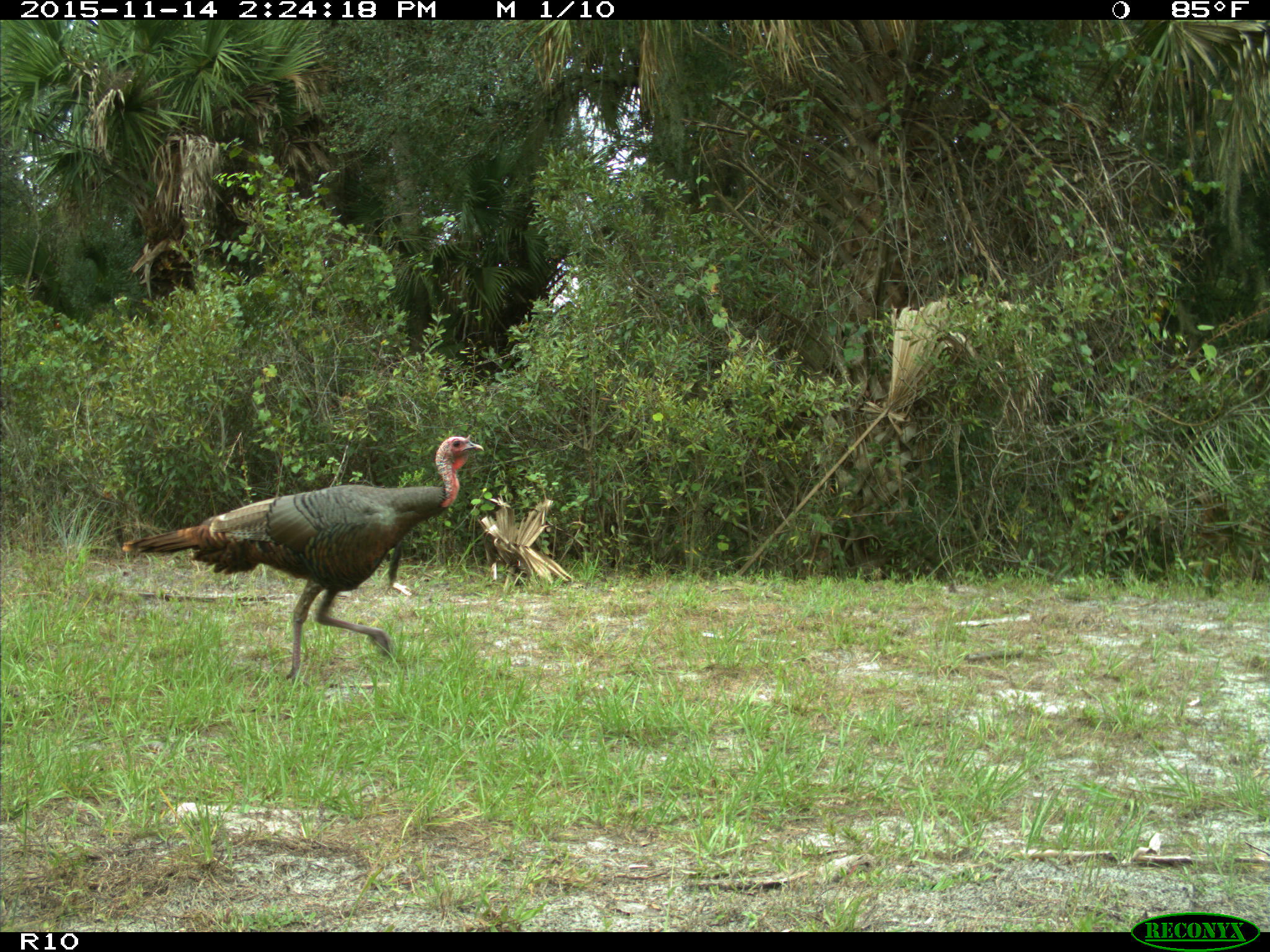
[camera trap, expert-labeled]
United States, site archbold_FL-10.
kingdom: Animalia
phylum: Chordata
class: Aves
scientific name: Aves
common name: birds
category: unidentified bird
Unidentified bird (birds) (Aves).